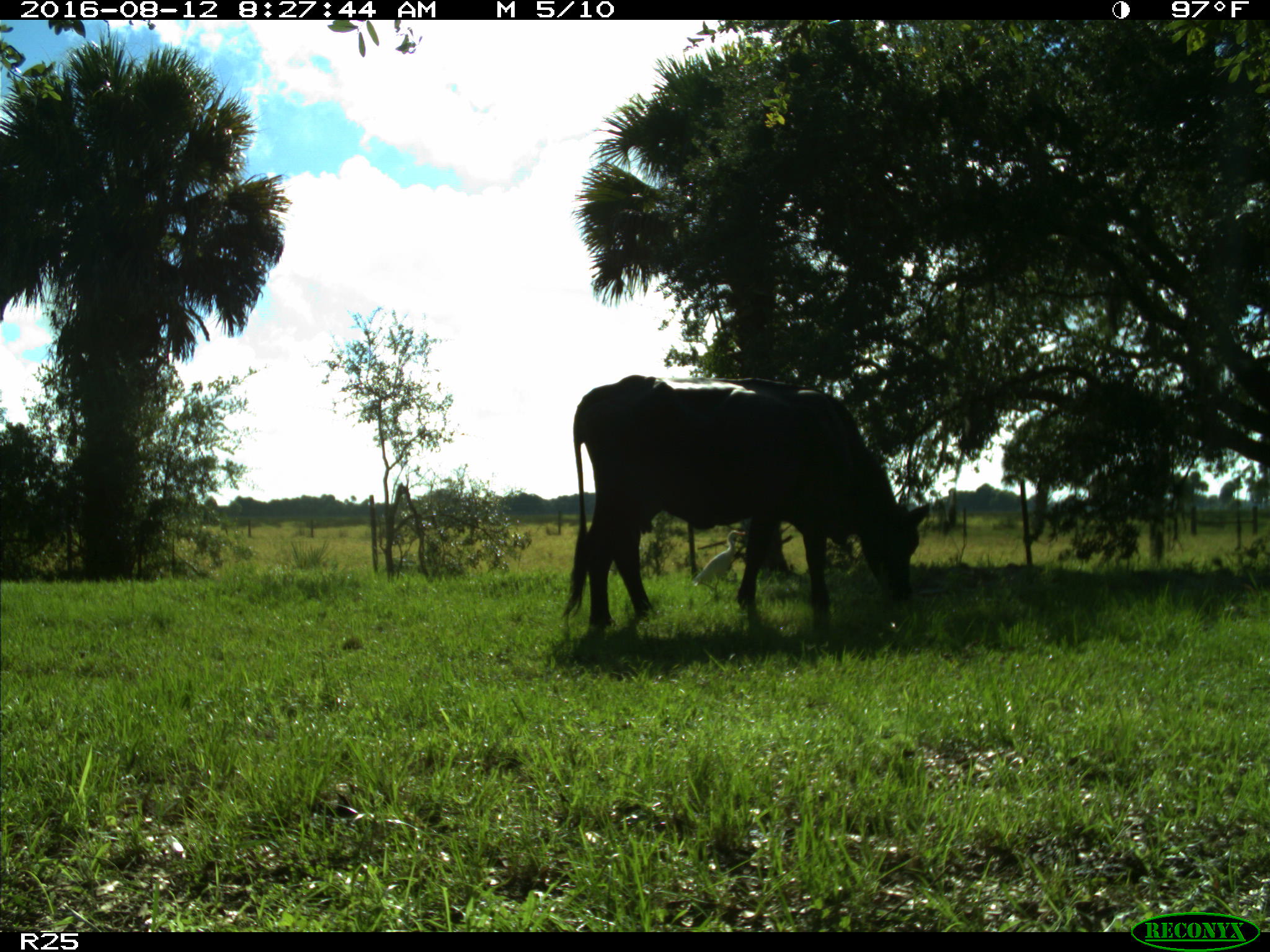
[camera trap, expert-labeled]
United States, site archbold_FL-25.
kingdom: Animalia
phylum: Chordata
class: Mammalia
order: Artiodactyla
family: Bovidae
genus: Bos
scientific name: Bos taurus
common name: domestic cow